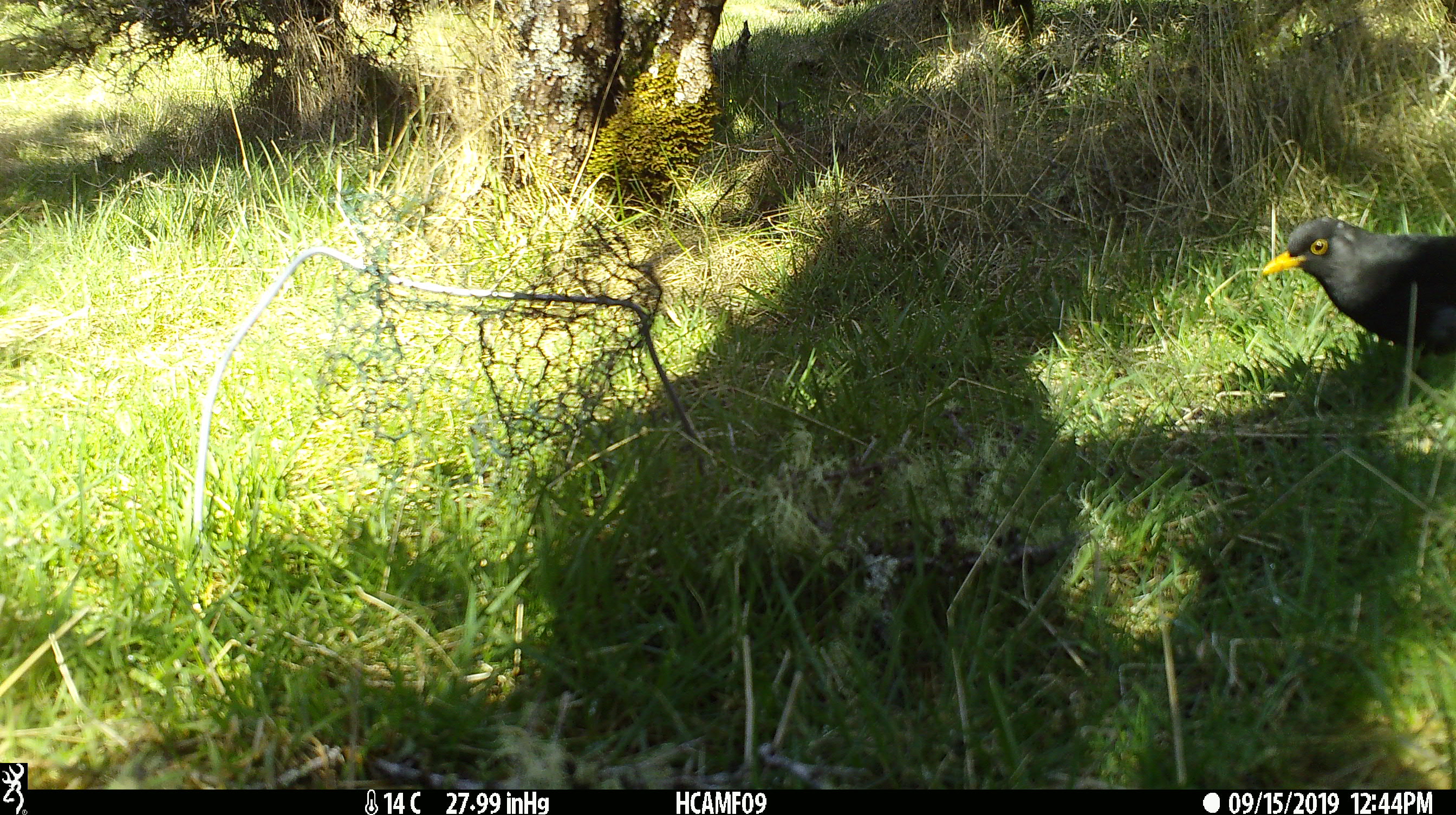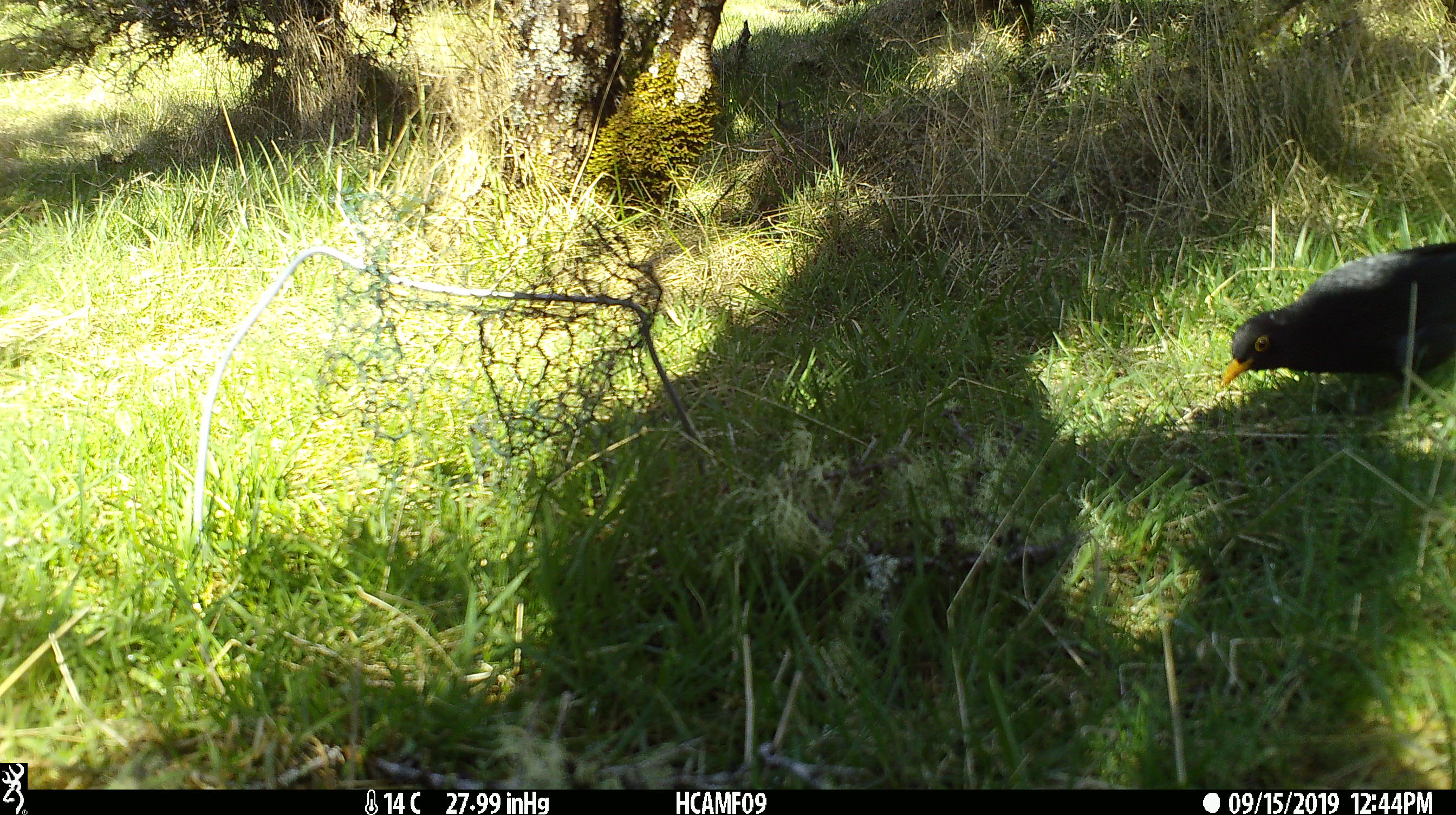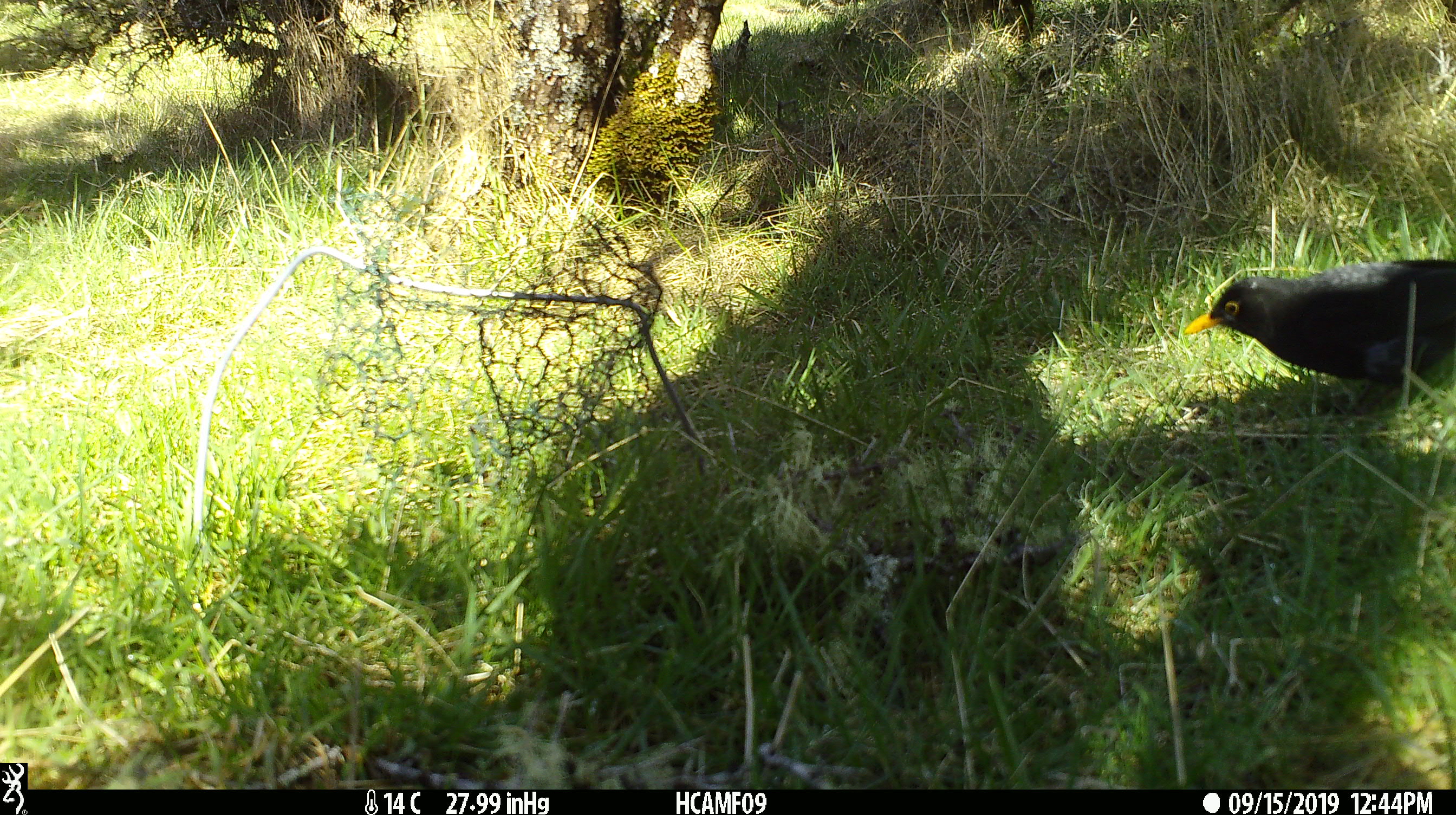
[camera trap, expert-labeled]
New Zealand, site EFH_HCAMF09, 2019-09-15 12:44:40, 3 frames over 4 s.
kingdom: Animalia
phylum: Chordata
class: Aves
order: Passeriformes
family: Turdidae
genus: Turdus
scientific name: Turdus merula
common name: eurasian blackbird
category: blackbird